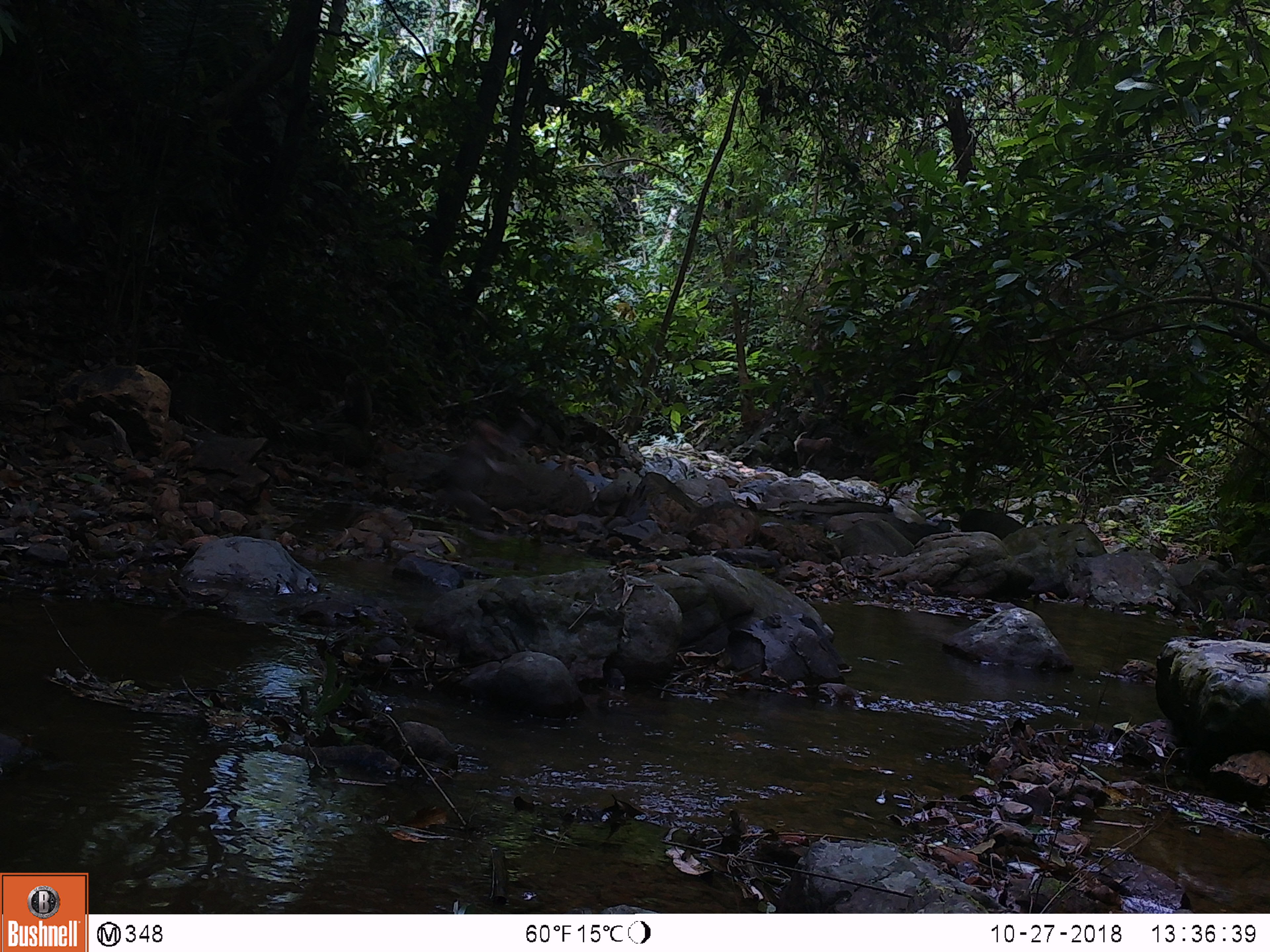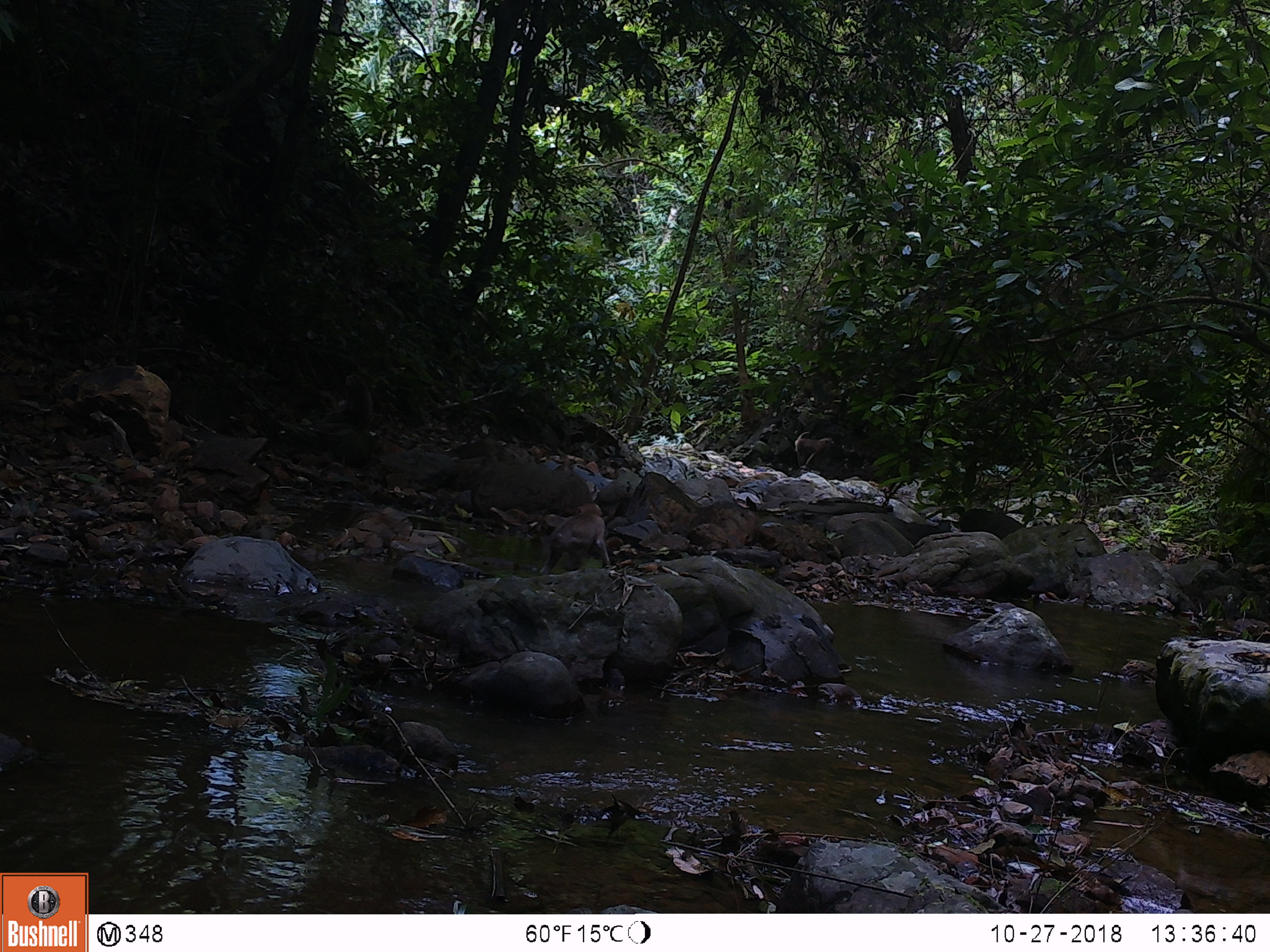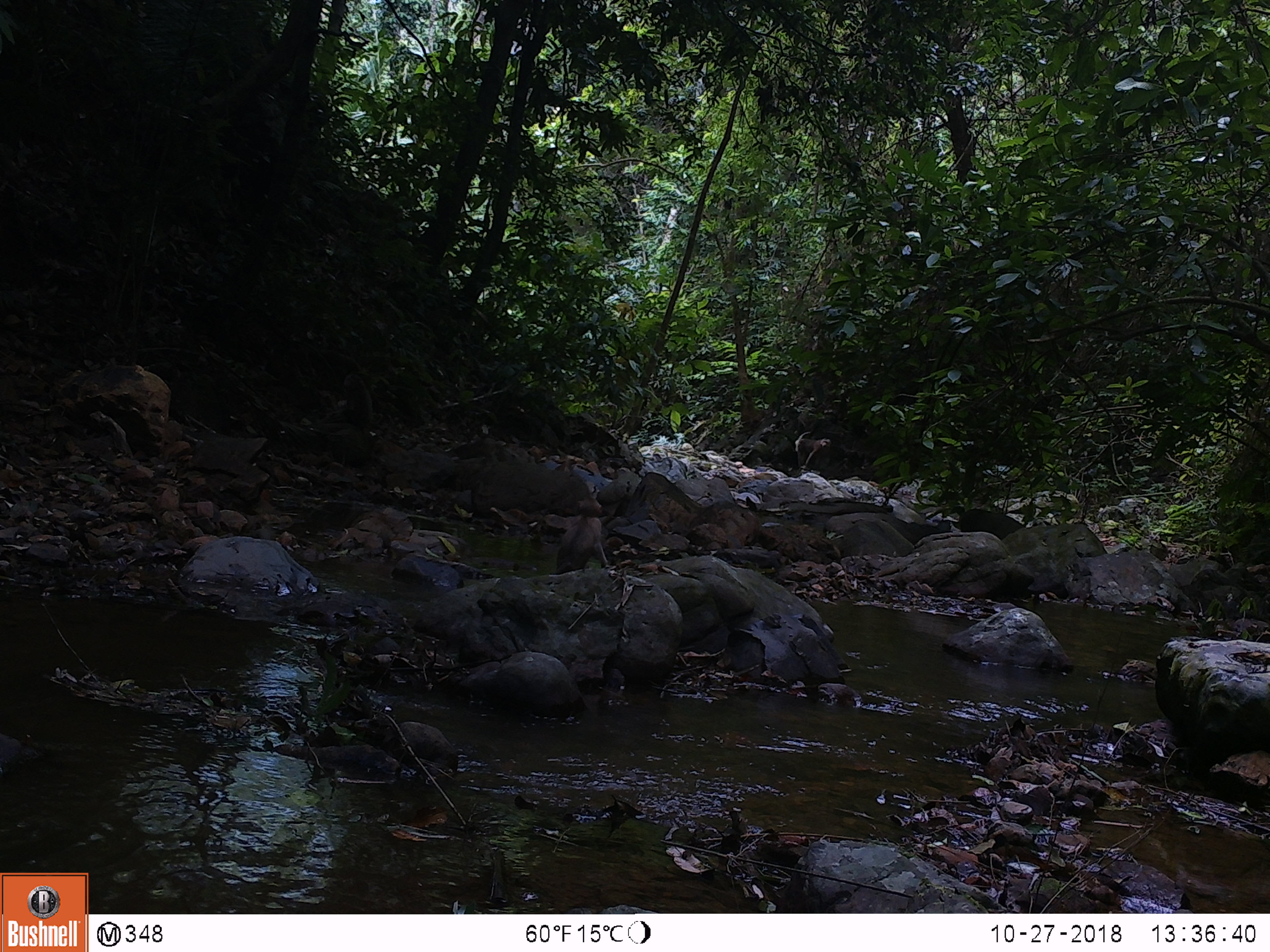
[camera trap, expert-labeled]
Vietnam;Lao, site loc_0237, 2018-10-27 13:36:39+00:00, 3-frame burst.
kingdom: Animalia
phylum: Chordata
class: Mammalia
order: Primates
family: Cercopithecidae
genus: Macaca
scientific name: Macaca nemestrina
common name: pig-tailed macaque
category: pig tailed macaque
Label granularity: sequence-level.